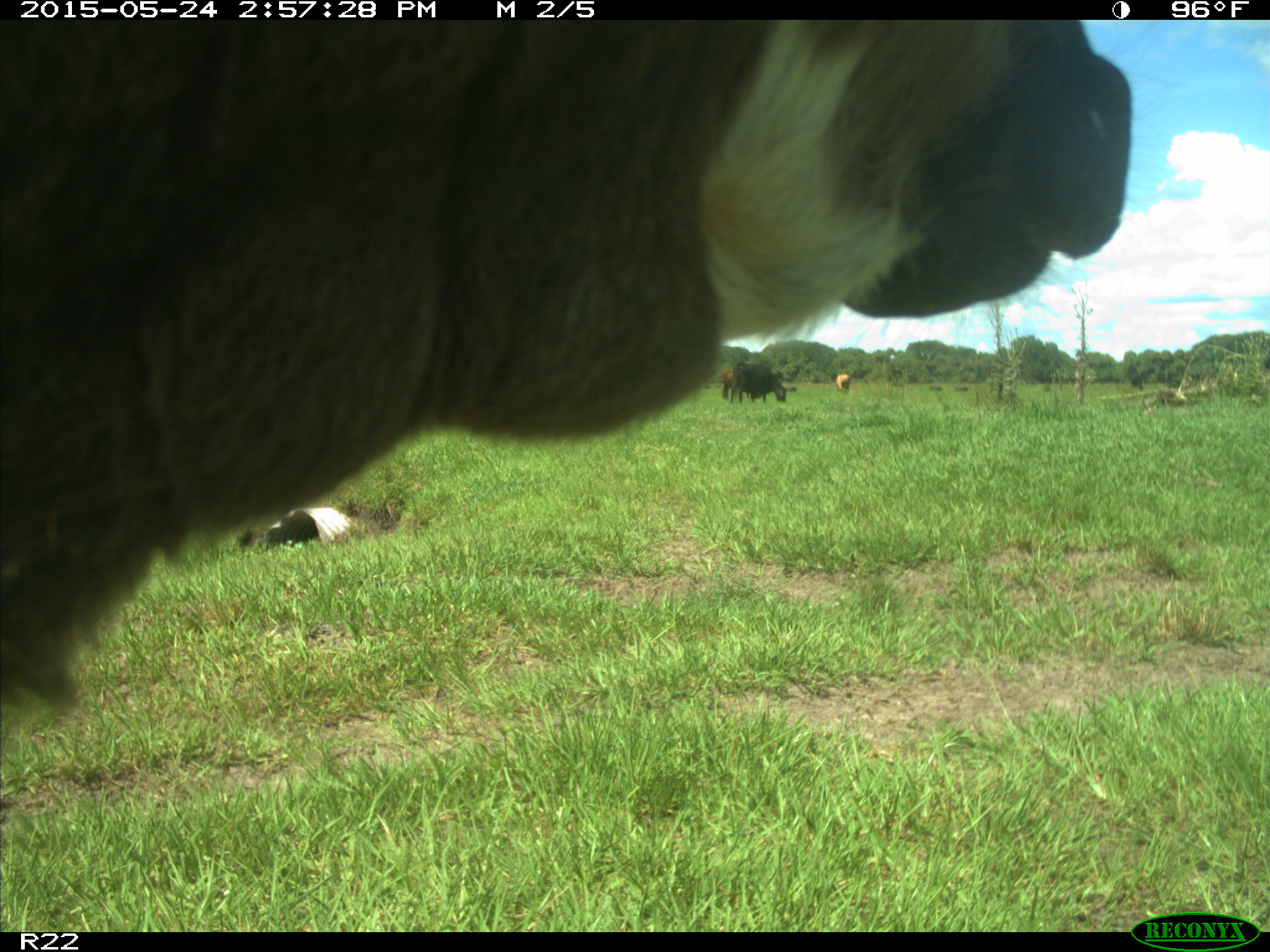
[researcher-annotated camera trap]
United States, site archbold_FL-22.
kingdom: Animalia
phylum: Chordata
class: Mammalia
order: Artiodactyla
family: Bovidae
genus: Bos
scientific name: Bos taurus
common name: domestic cow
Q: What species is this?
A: Bos taurus (domestic cow).